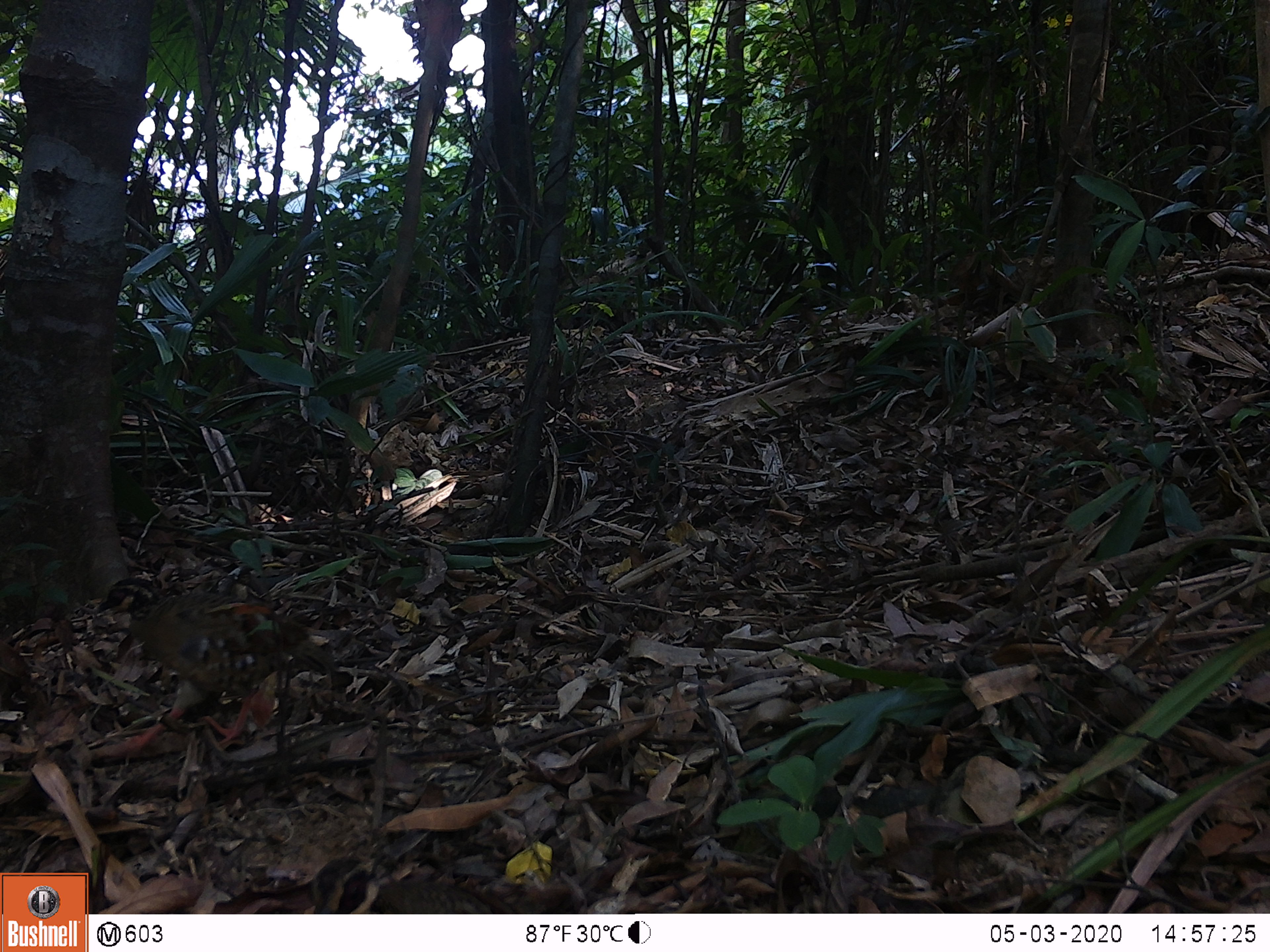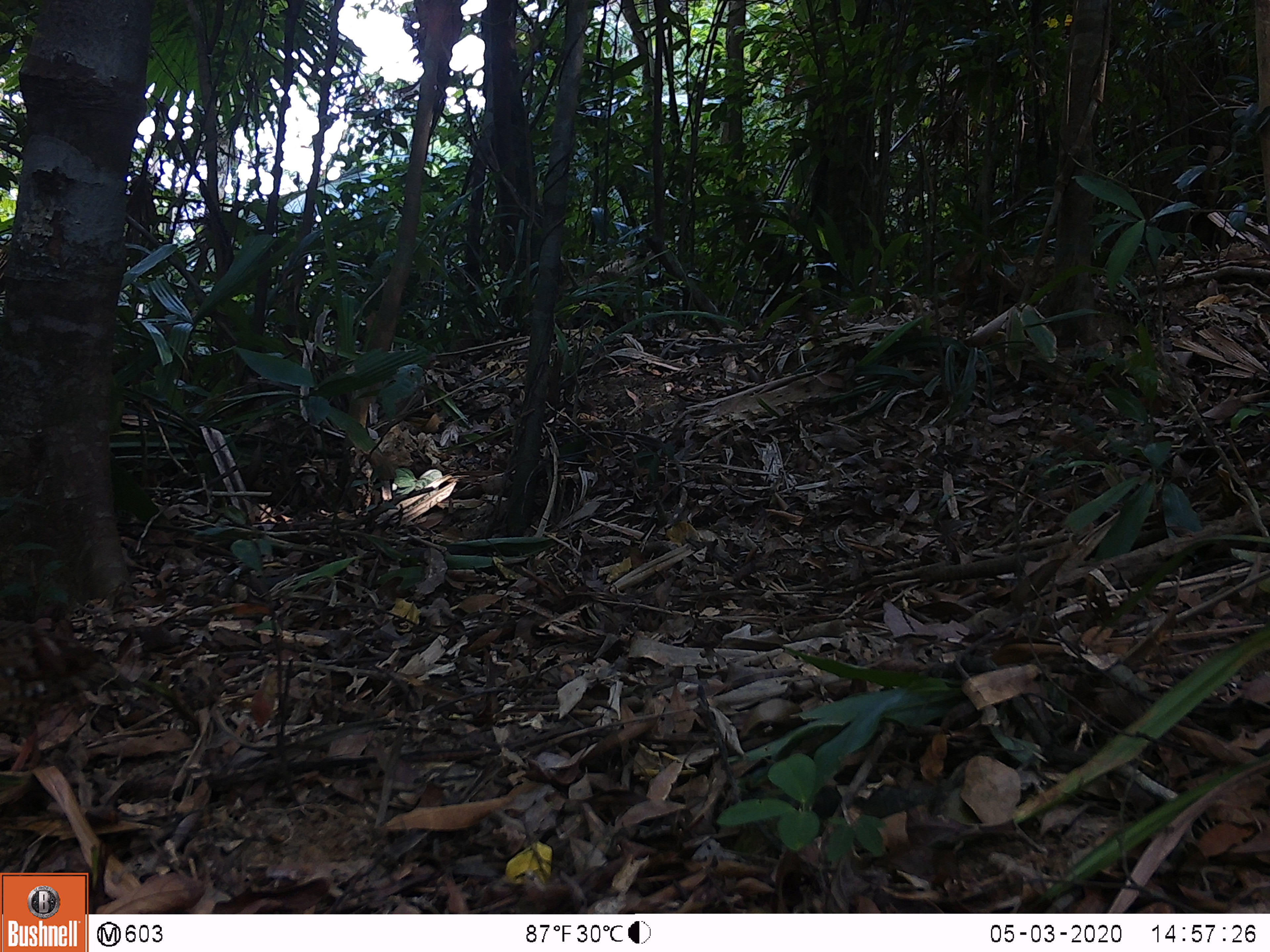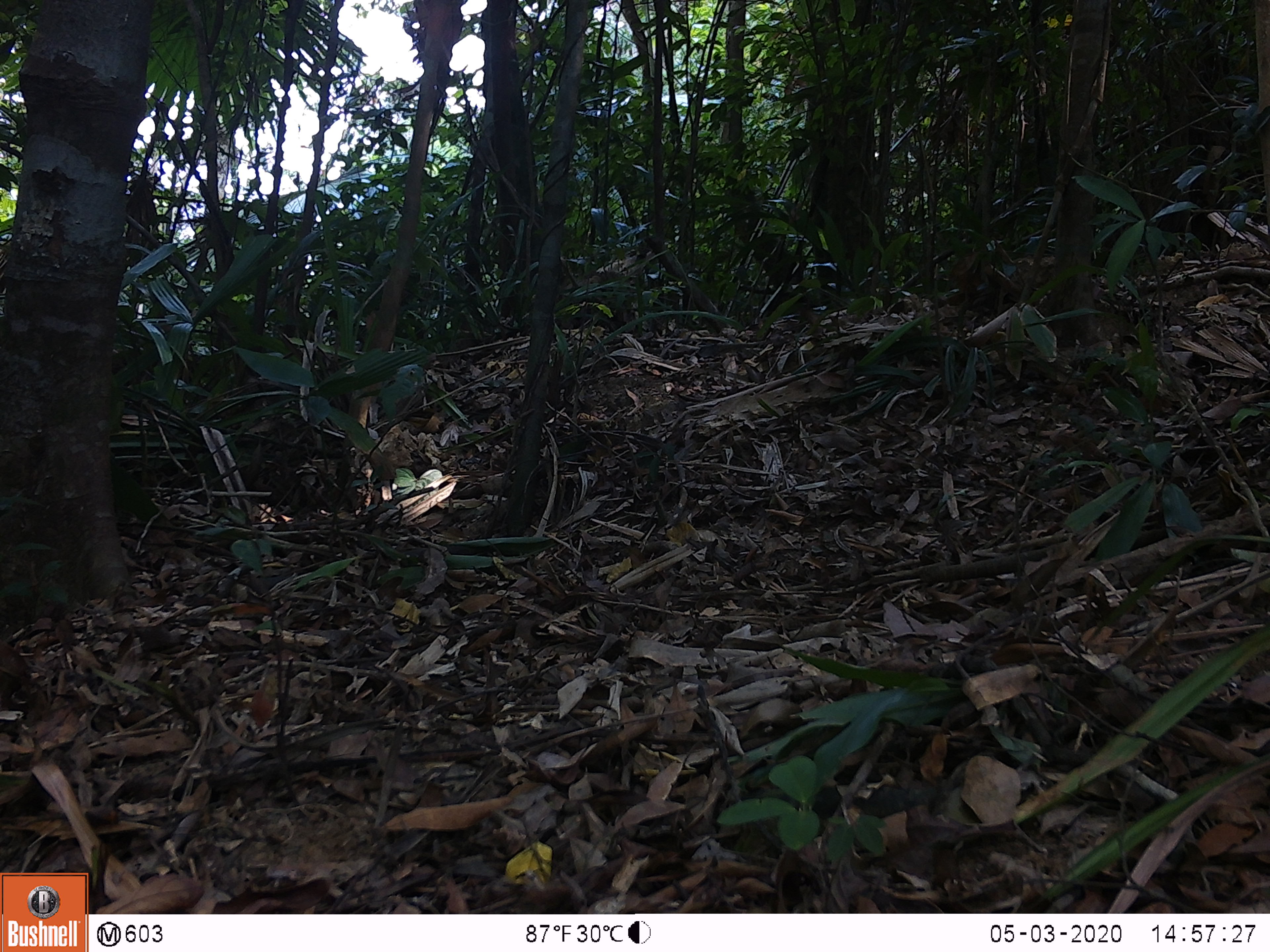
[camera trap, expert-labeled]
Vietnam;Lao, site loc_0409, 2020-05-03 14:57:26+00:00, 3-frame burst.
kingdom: Animalia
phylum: Chordata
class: Aves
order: Galliformes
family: Phasianidae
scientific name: Phasianidae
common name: partridge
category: unidentified partridge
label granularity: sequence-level